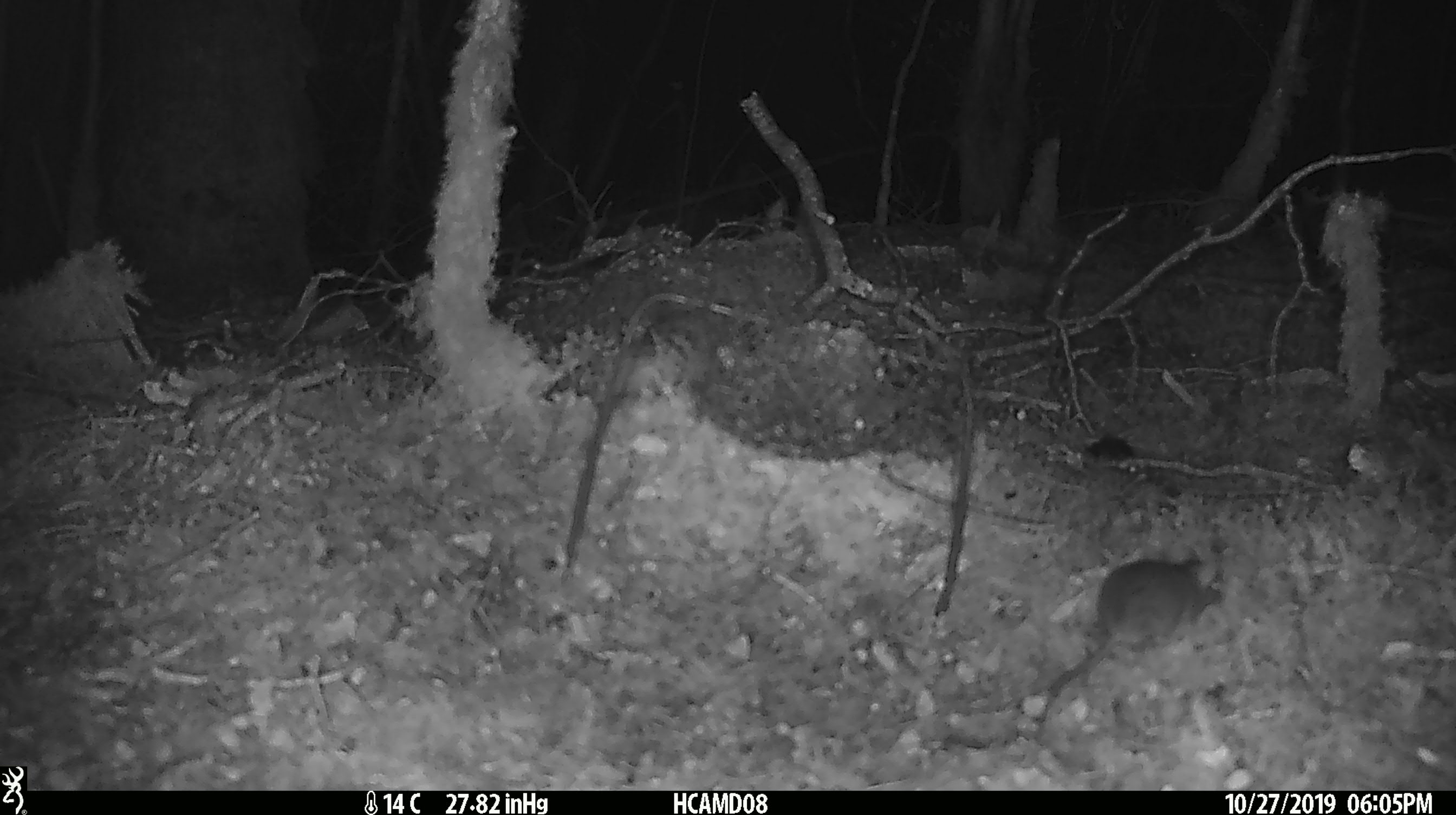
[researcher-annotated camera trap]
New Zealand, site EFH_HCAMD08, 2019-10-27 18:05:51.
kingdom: Animalia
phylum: Chordata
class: Mammalia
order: Rodentia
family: Muridae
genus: Mus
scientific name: Mus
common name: mouse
Mouse (Mus).